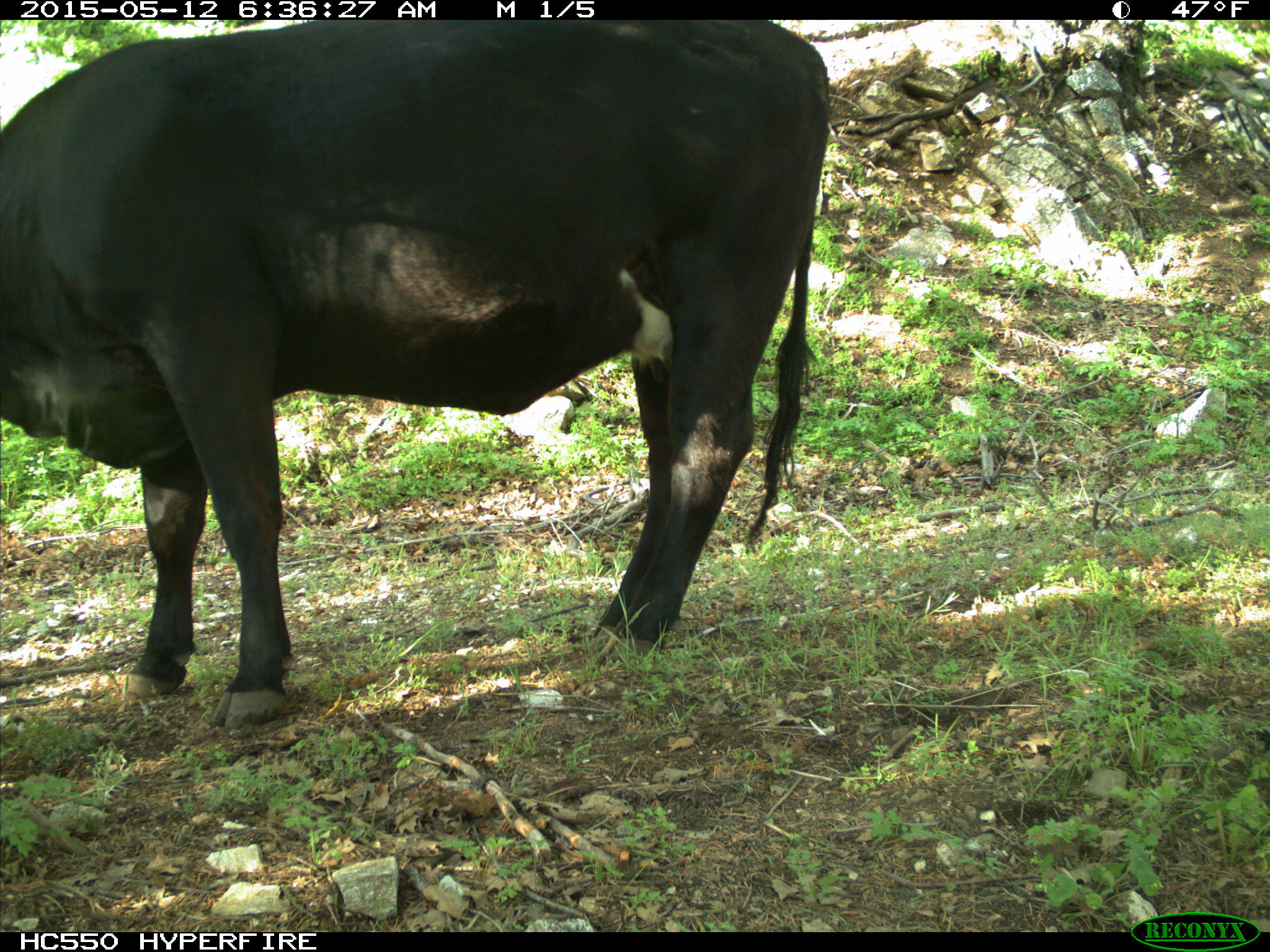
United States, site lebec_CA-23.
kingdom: Animalia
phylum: Chordata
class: Mammalia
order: Artiodactyla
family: Bovidae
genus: Bos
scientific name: Bos taurus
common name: domestic cow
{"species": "Bos taurus (domestic cow)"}